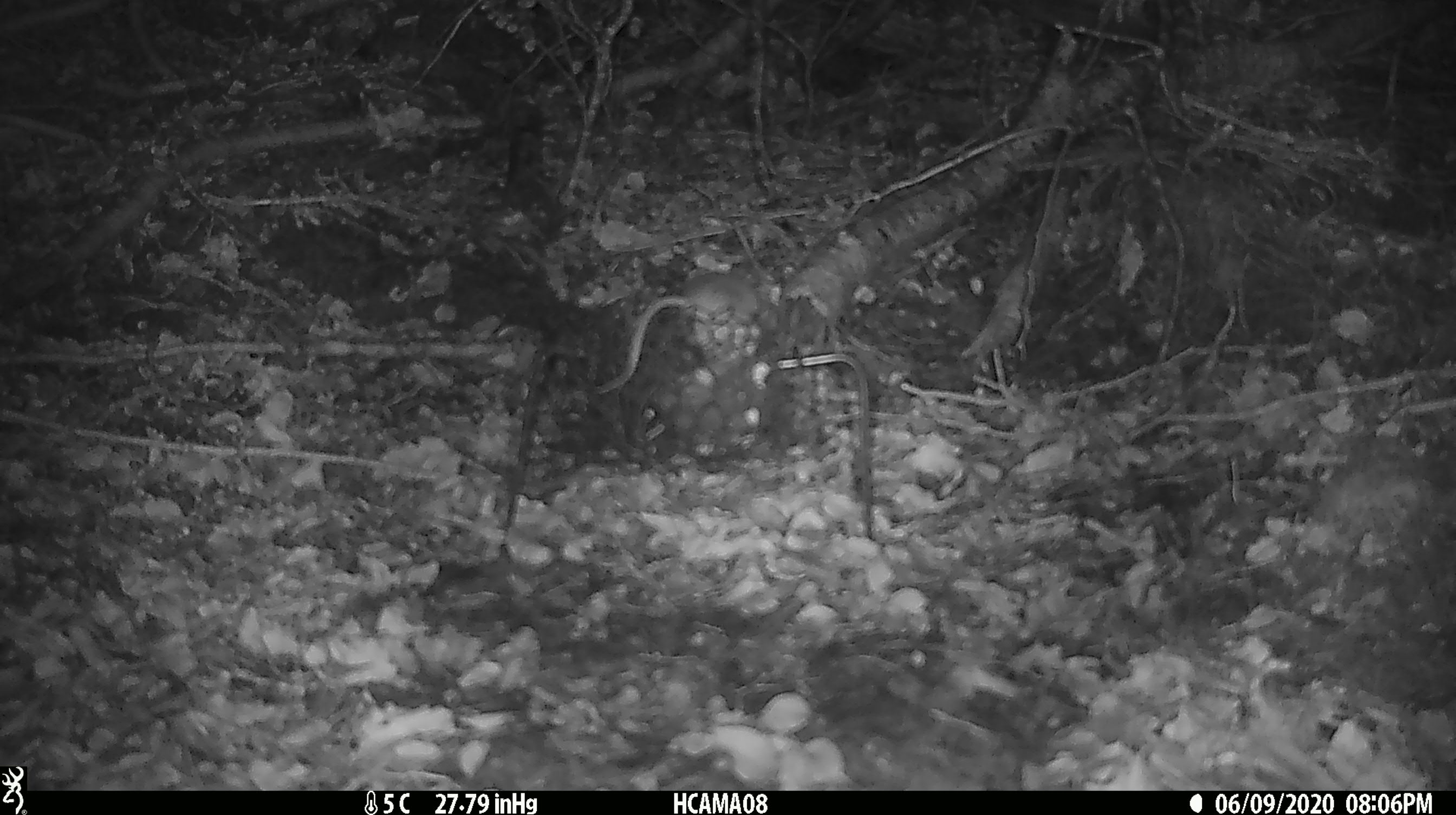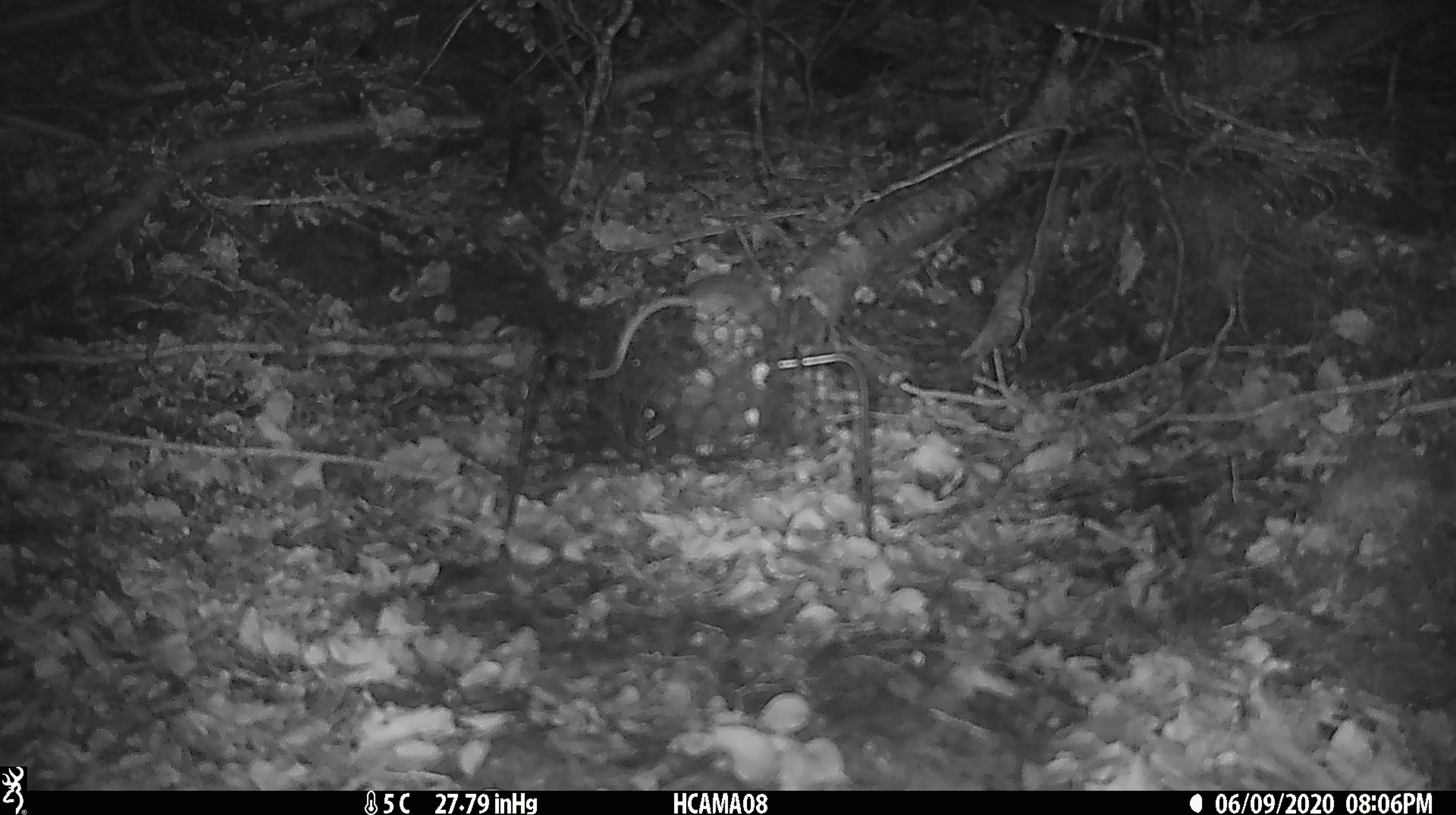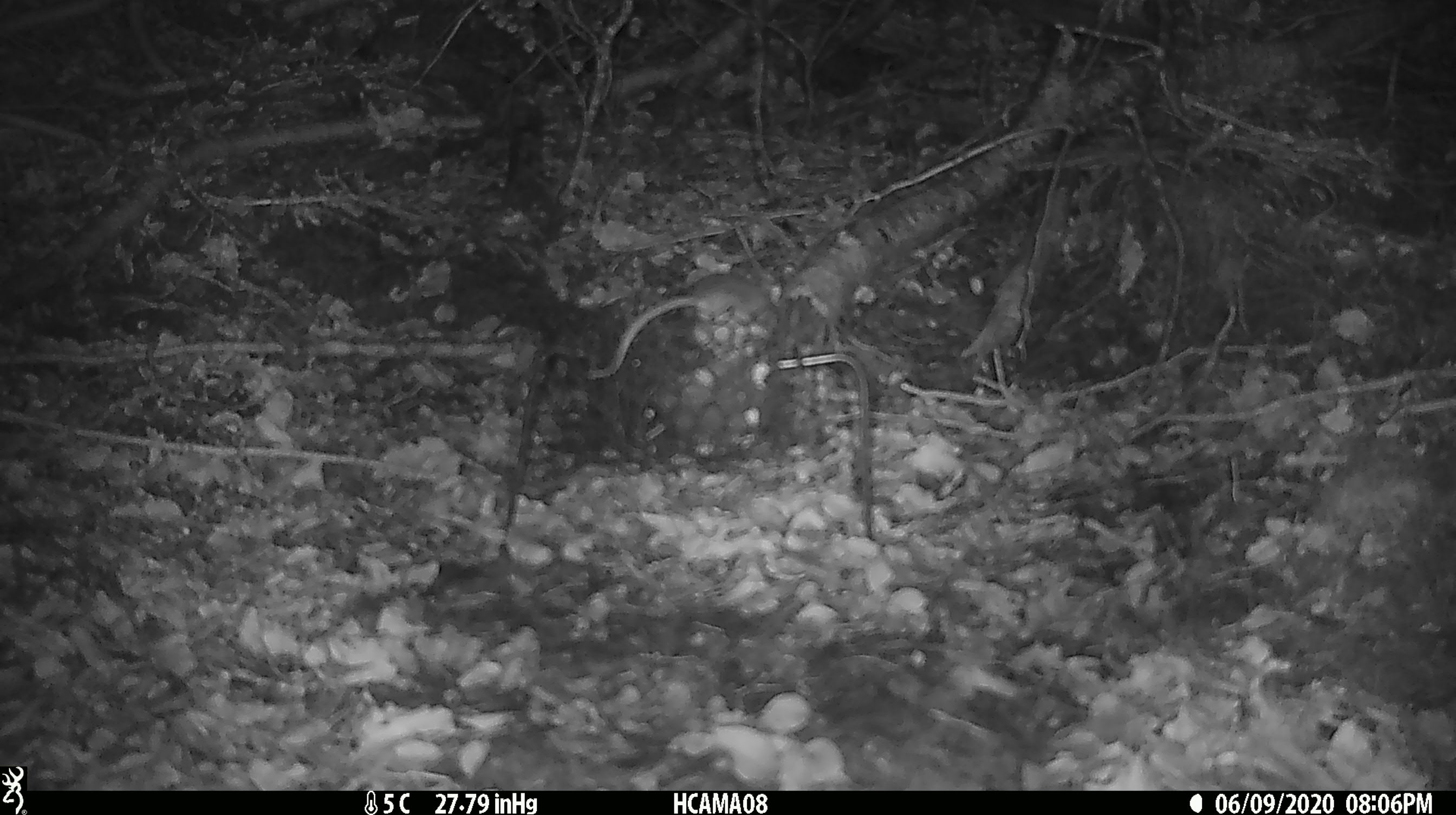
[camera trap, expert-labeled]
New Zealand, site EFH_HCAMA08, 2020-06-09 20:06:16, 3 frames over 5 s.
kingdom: Animalia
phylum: Chordata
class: Mammalia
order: Rodentia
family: Muridae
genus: Mus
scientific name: Mus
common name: mouse